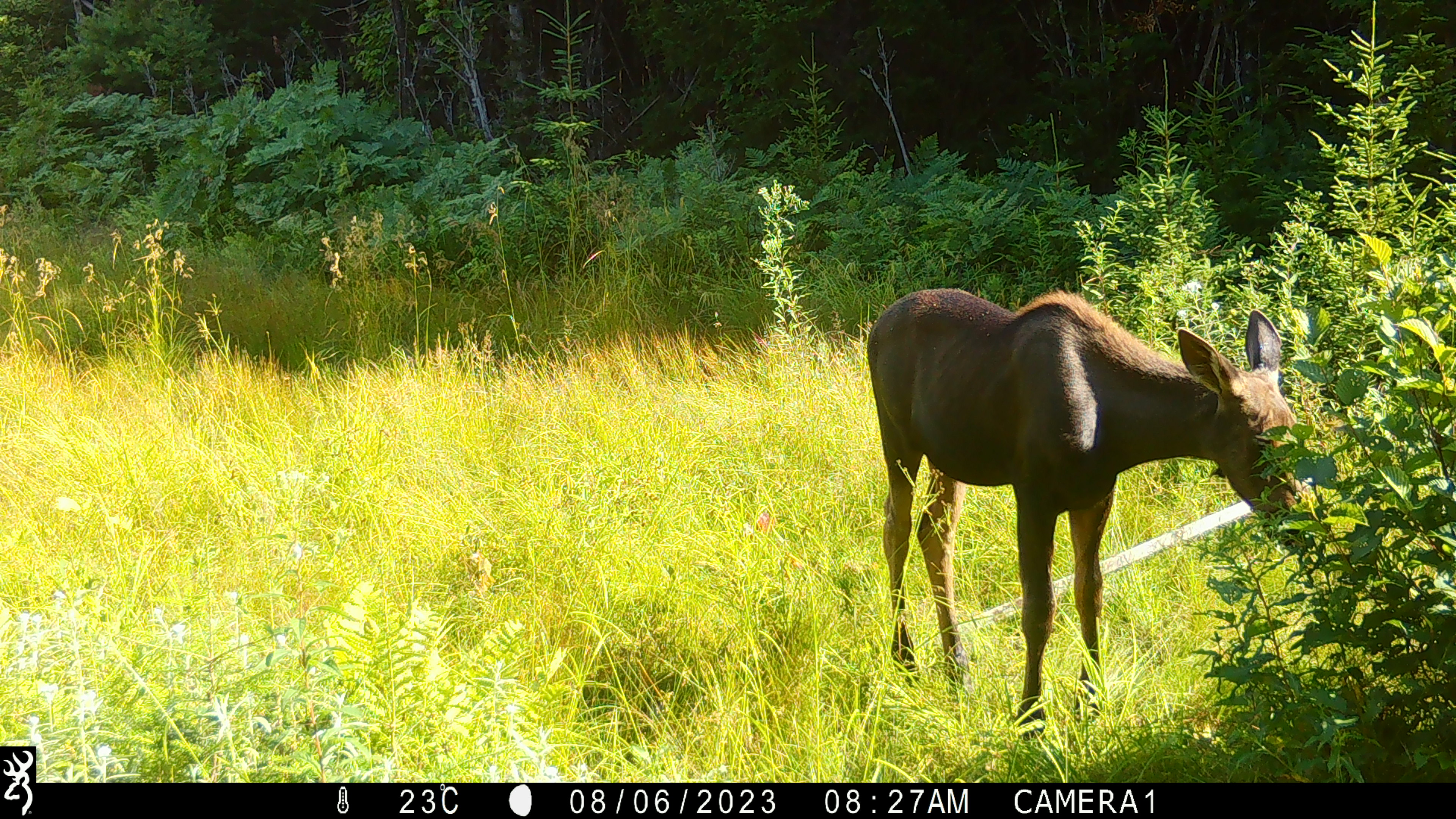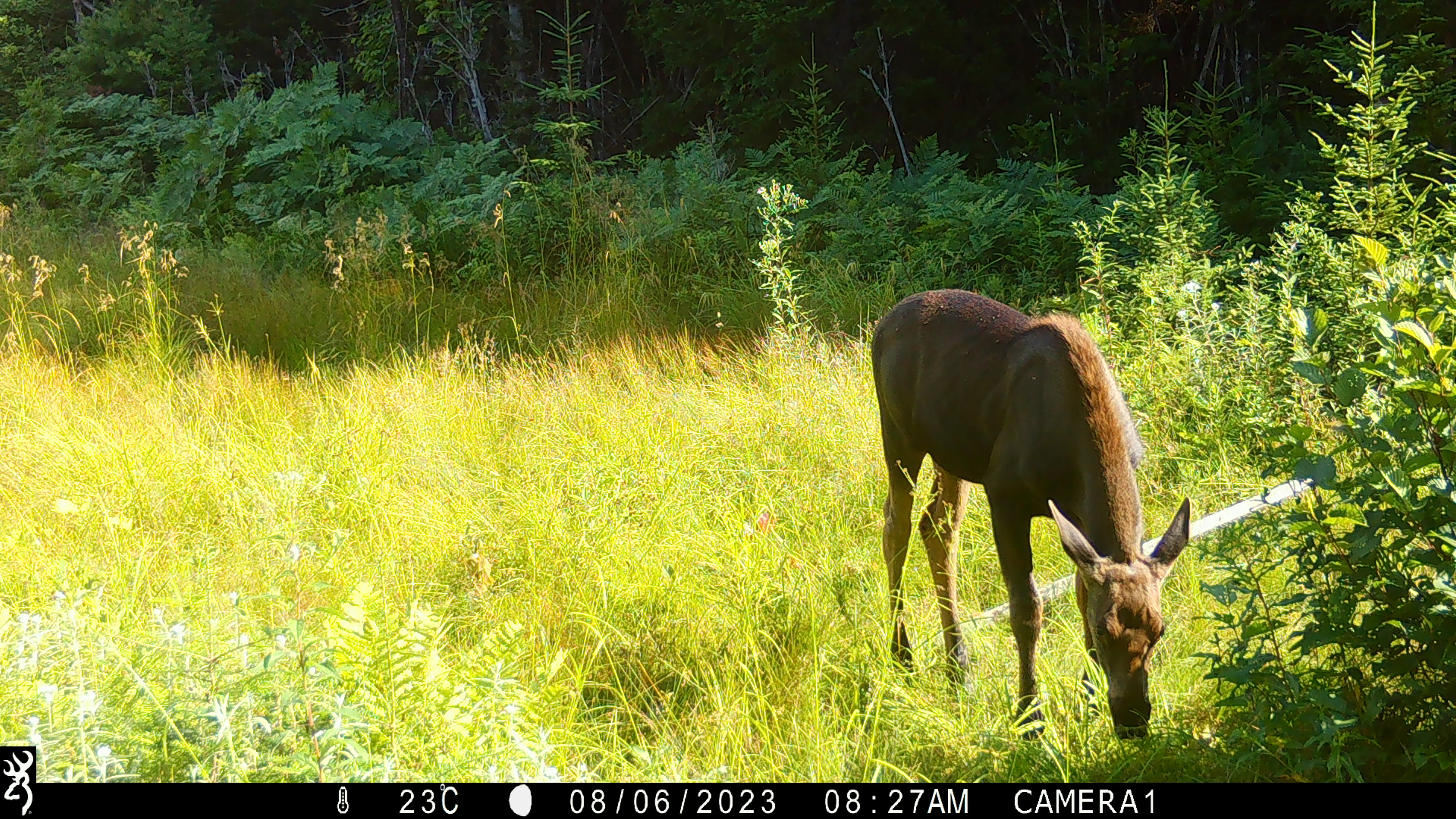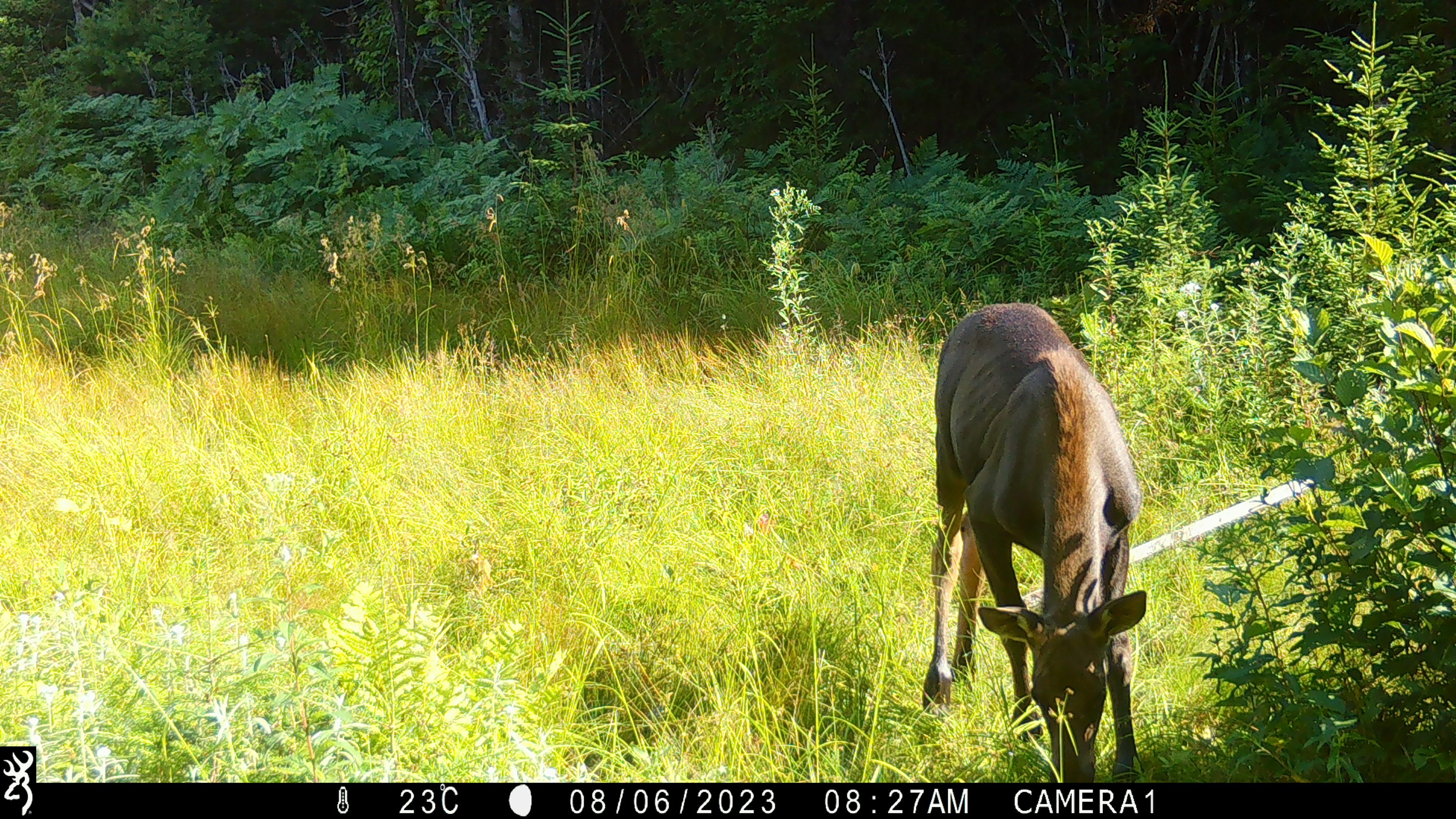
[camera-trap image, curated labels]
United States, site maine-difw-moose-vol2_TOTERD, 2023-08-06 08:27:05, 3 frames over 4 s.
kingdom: Animalia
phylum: Chordata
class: Mammalia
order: Artiodactyla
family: Cervidae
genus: Alces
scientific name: Alces alces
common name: moose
Moose (Alces alces).